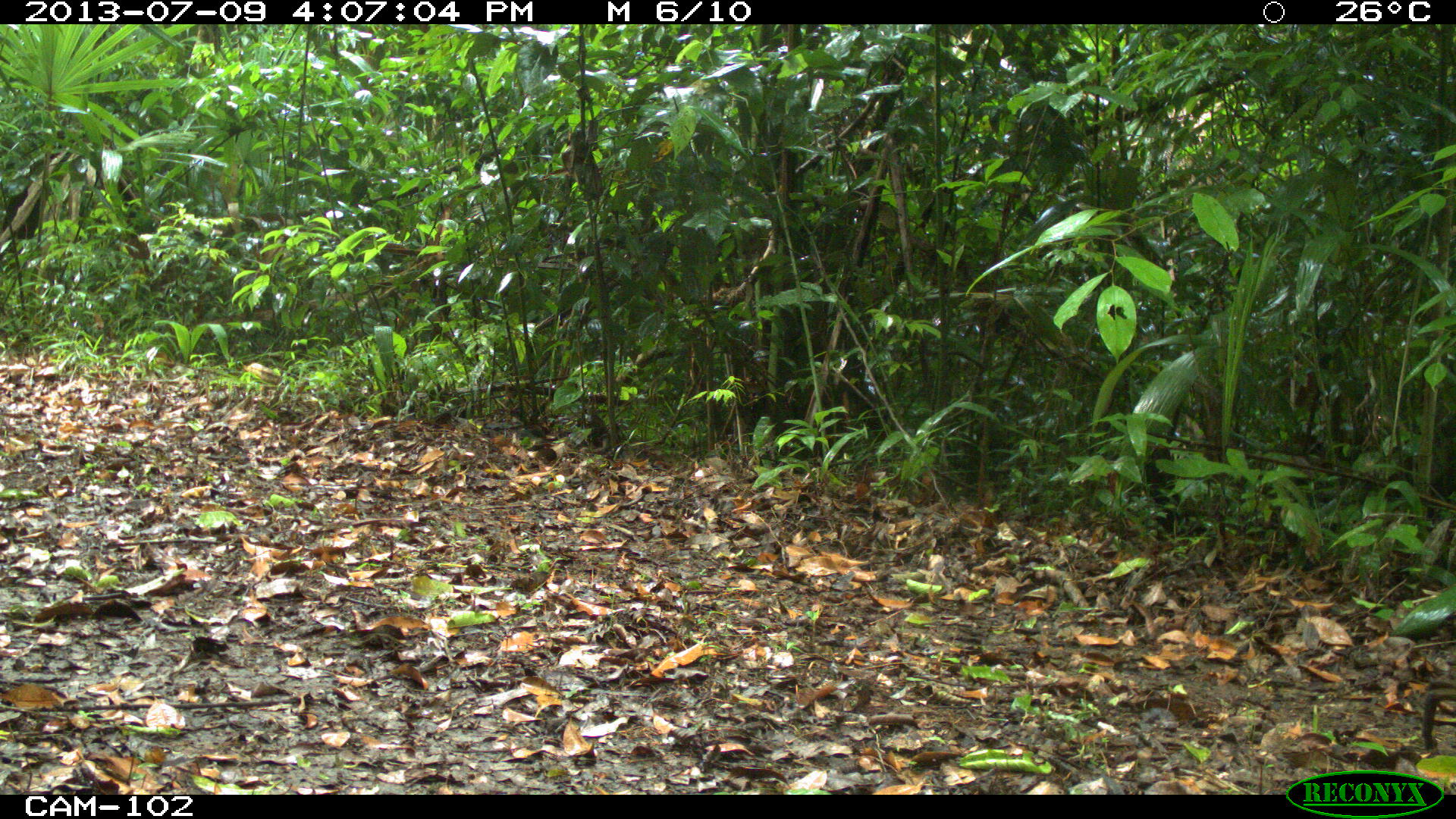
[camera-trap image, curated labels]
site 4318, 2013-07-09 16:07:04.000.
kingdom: Animalia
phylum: Chordata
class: Mammalia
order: Rodentia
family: Dasyproctidae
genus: Dasyprocta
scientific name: Dasyprocta punctata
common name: central american agouti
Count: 1.